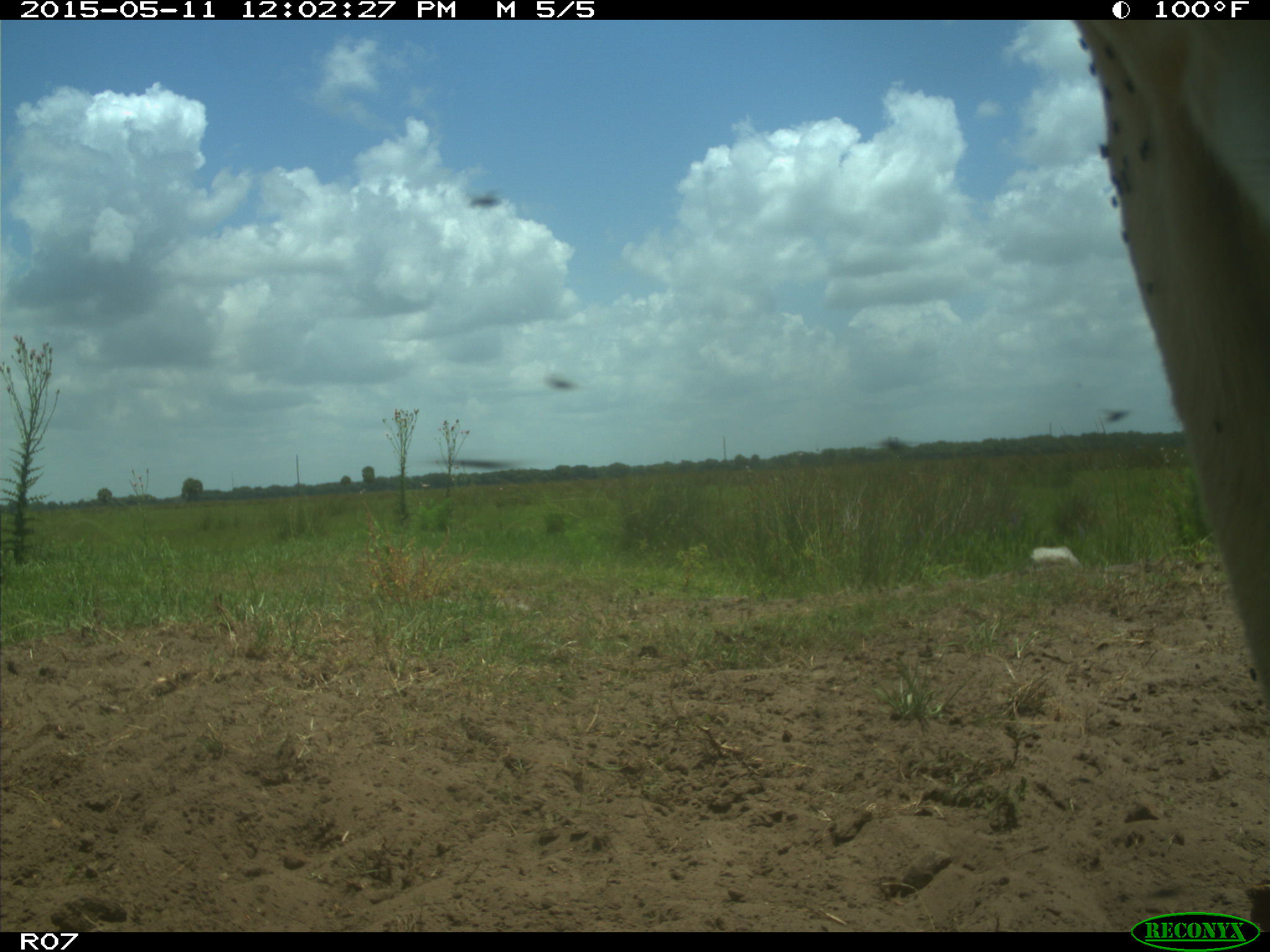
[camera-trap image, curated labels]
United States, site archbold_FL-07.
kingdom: Animalia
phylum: Chordata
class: Mammalia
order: Artiodactyla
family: Bovidae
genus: Bos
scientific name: Bos taurus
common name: domestic cow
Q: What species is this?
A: Bos taurus (domestic cow).